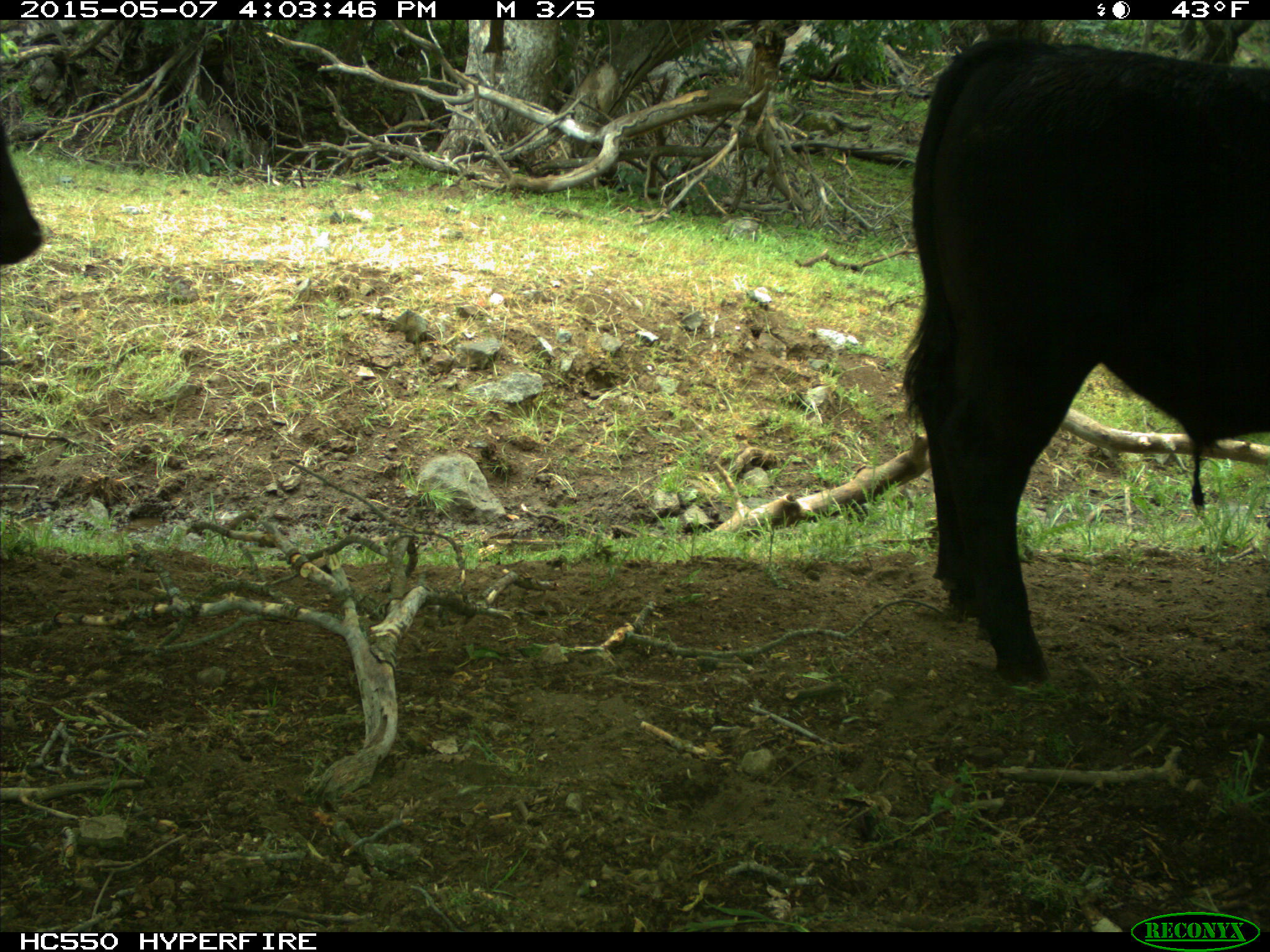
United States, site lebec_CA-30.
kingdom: Animalia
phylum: Chordata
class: Mammalia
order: Artiodactyla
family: Bovidae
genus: Bos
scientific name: Bos taurus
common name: domestic cow